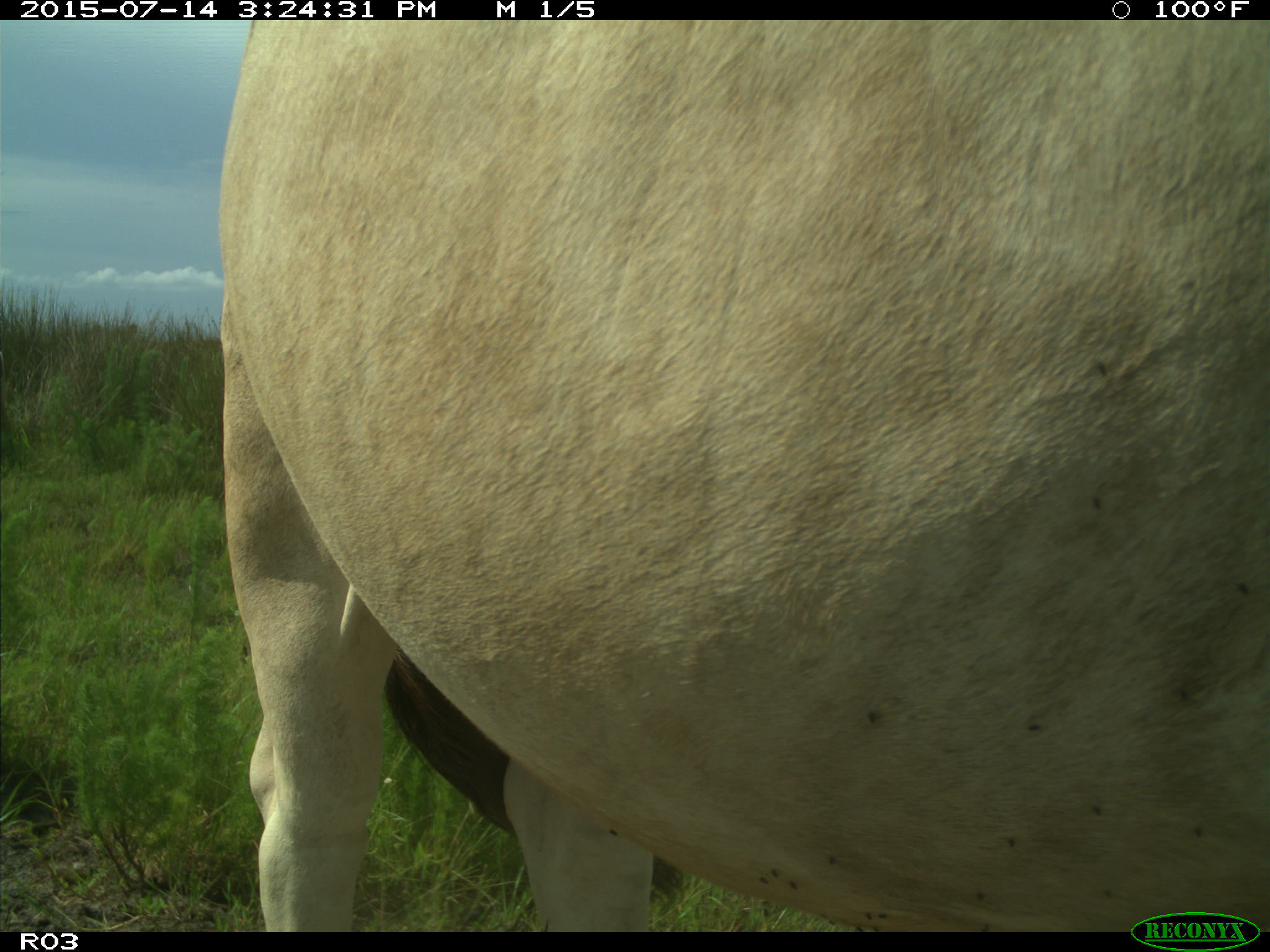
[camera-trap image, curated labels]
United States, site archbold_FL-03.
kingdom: Animalia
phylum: Chordata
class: Mammalia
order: Artiodactyla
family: Bovidae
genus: Bos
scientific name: Bos taurus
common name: domestic cow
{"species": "Bos taurus (domestic cow)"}